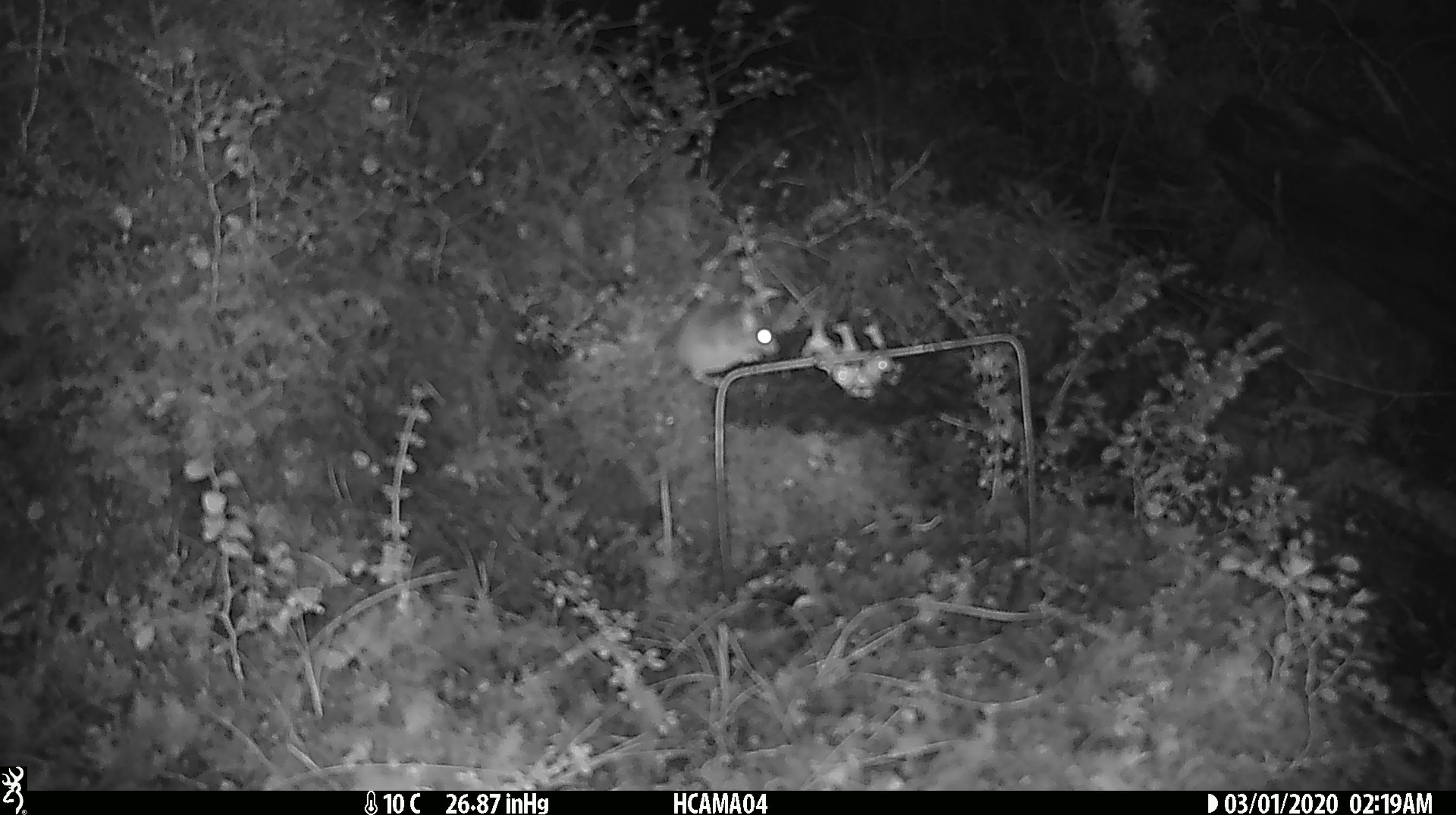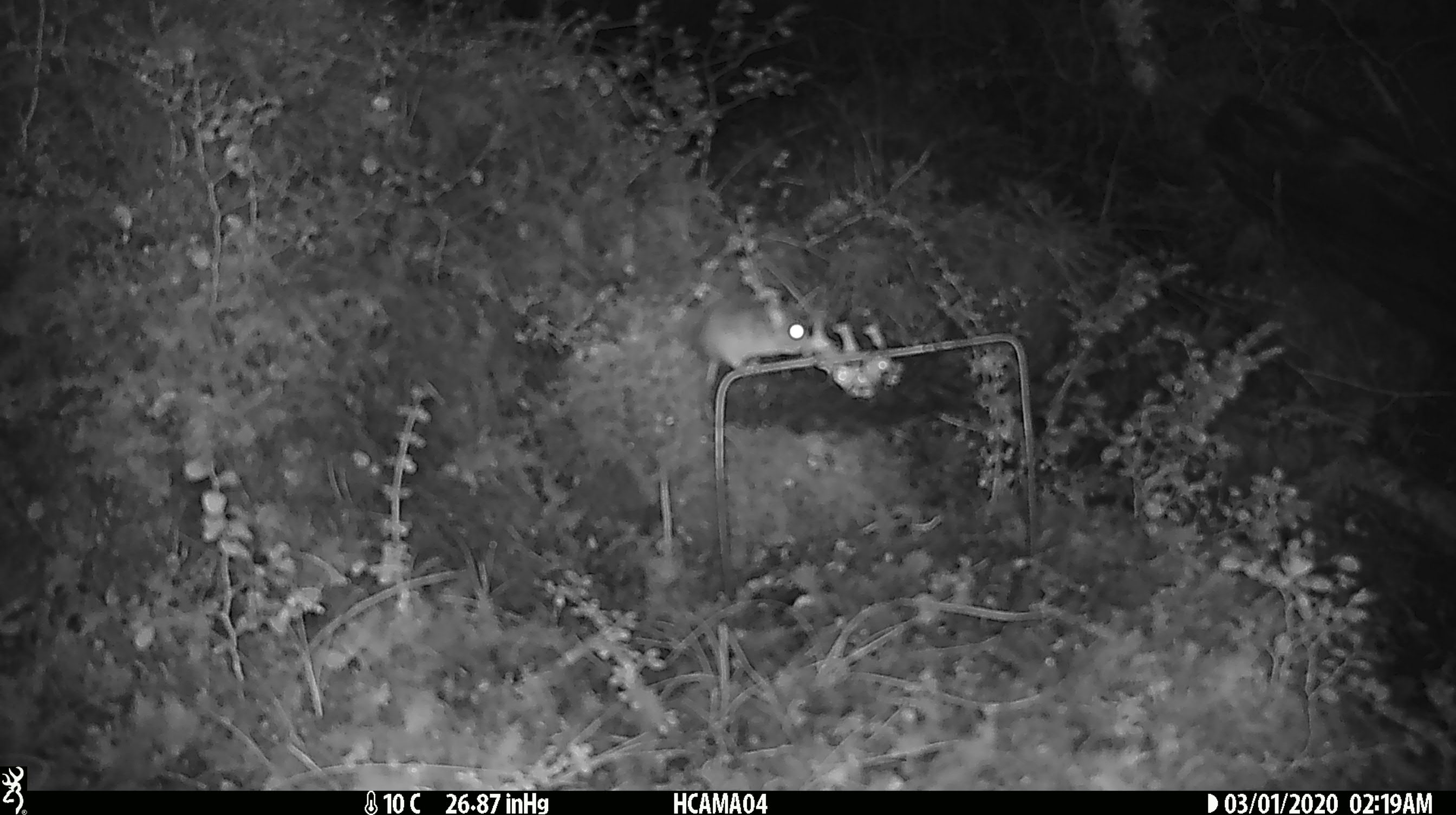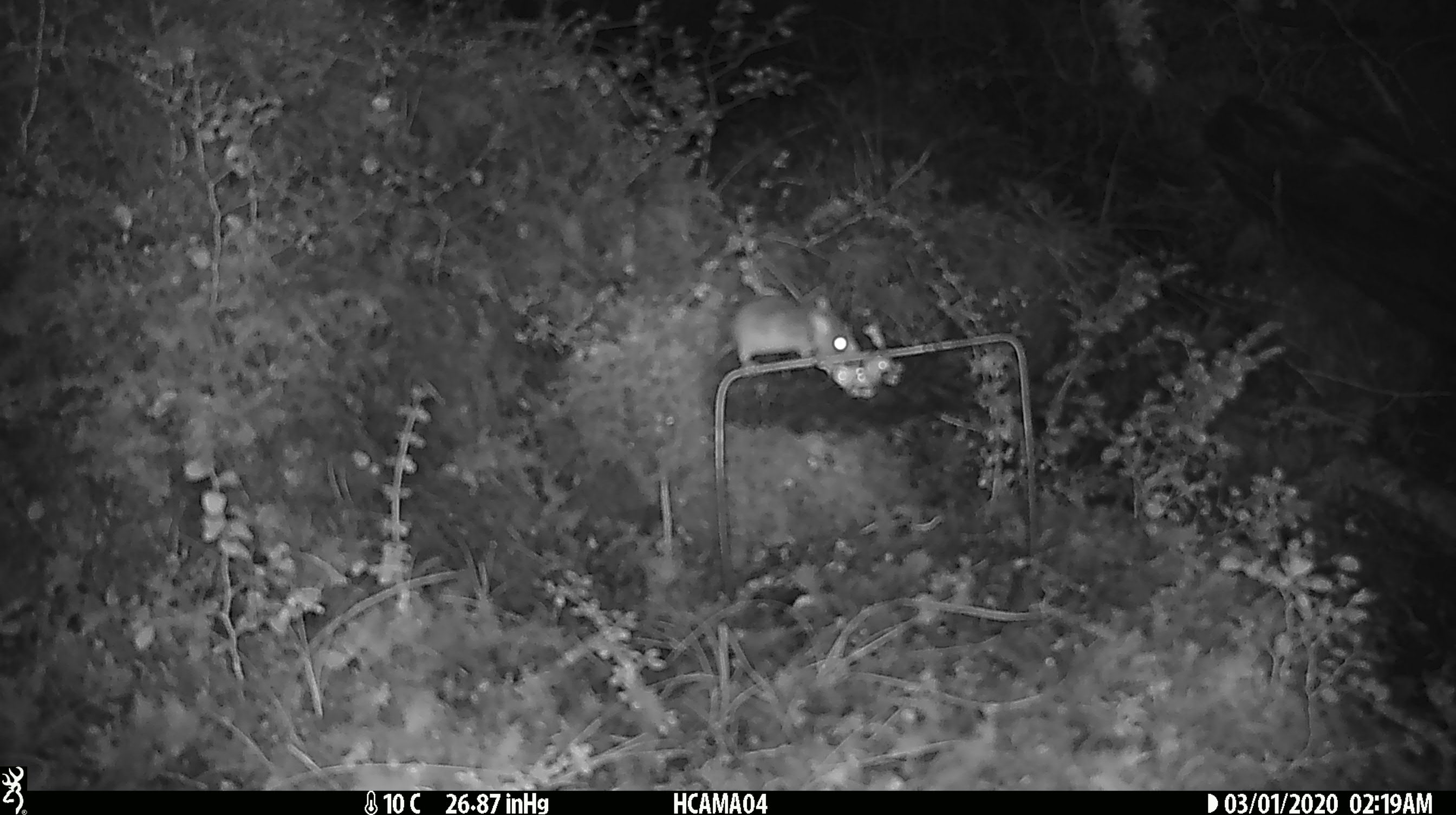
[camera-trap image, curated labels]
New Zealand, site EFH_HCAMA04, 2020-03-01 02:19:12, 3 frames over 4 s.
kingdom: Animalia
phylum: Chordata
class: Mammalia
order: Rodentia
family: Muridae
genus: Mus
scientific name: Mus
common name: mouse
Mouse (Mus).